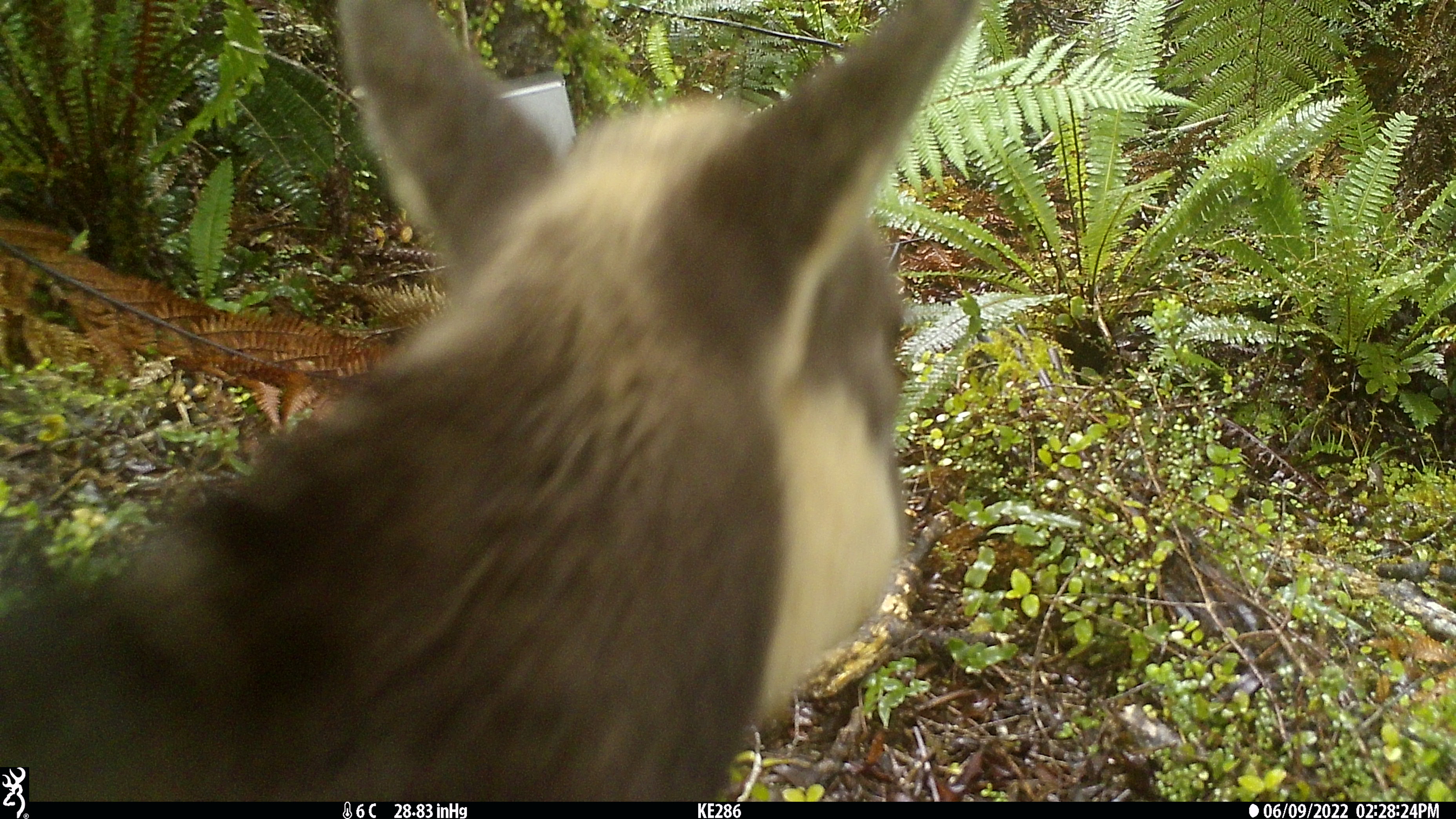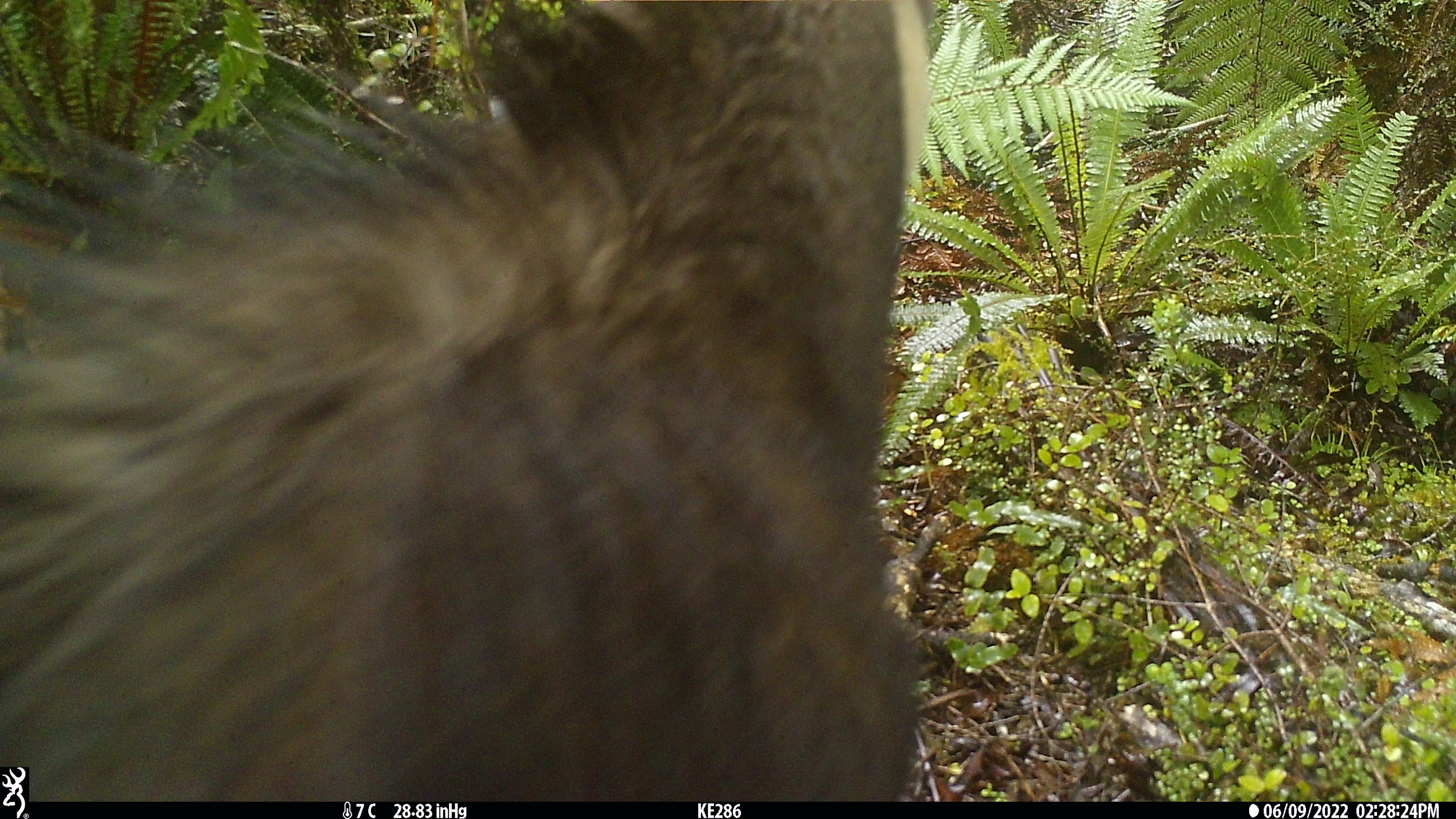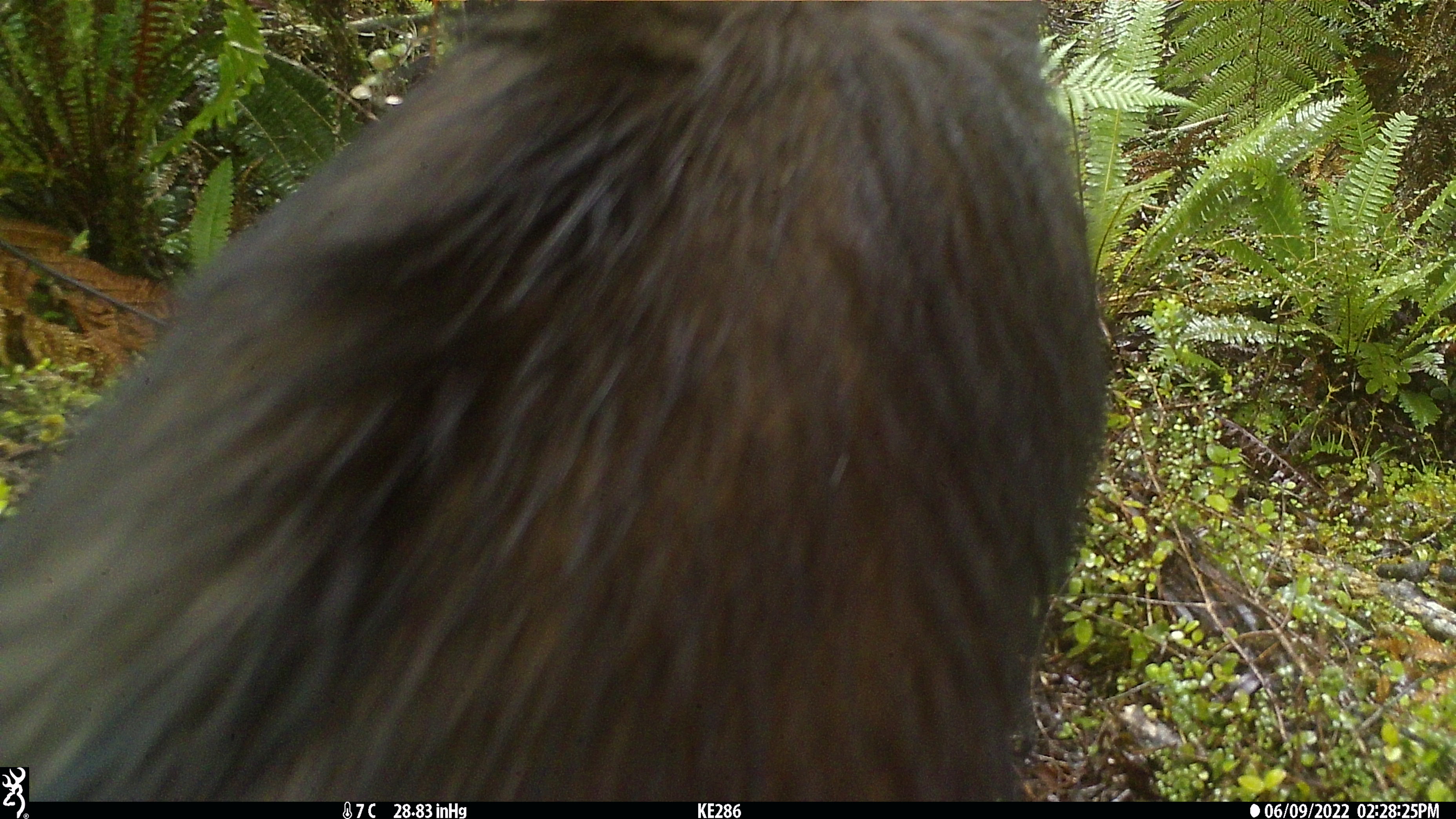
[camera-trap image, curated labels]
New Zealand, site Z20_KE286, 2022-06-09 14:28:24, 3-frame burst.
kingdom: Animalia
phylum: Chordata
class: Mammalia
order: Artiodactyla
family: Bovidae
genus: Rupicapra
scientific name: Rupicapra rupicapra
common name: alpine chamois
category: chamois